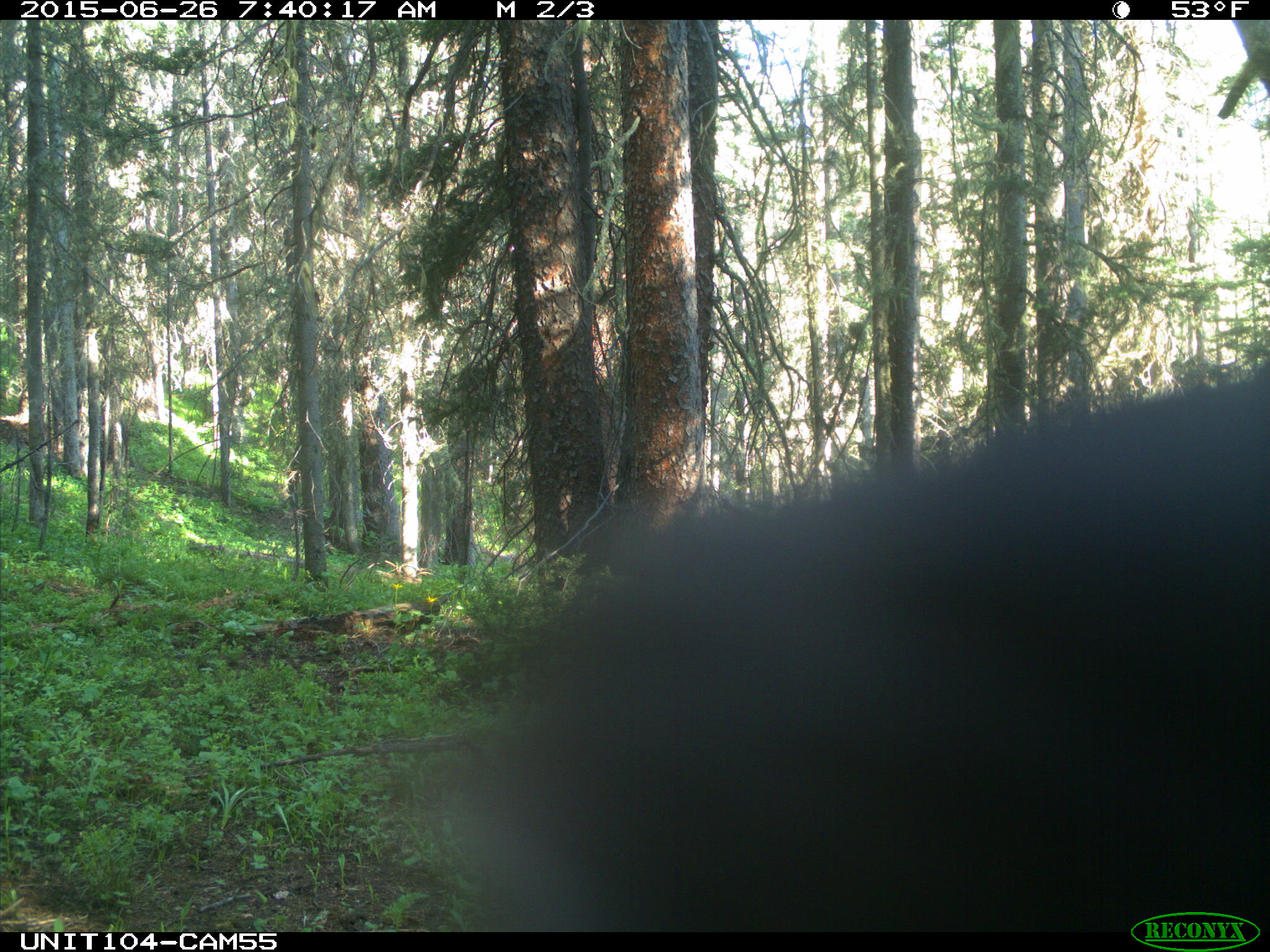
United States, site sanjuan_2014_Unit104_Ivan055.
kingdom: Animalia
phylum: Chordata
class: Mammalia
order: Artiodactyla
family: Cervidae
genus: Cervus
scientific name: Cervus elaphus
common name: red deer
Cervus elaphus (red deer).